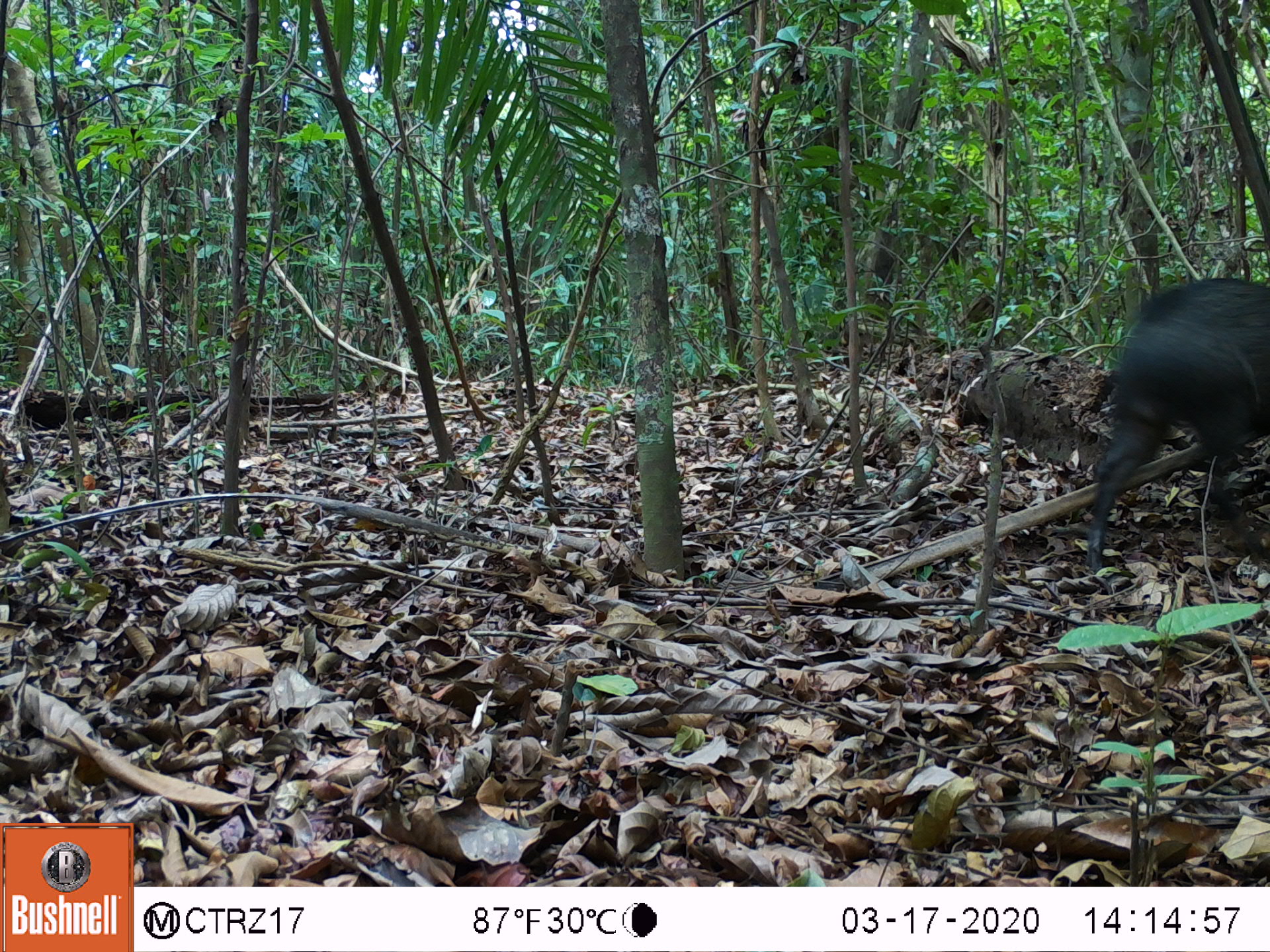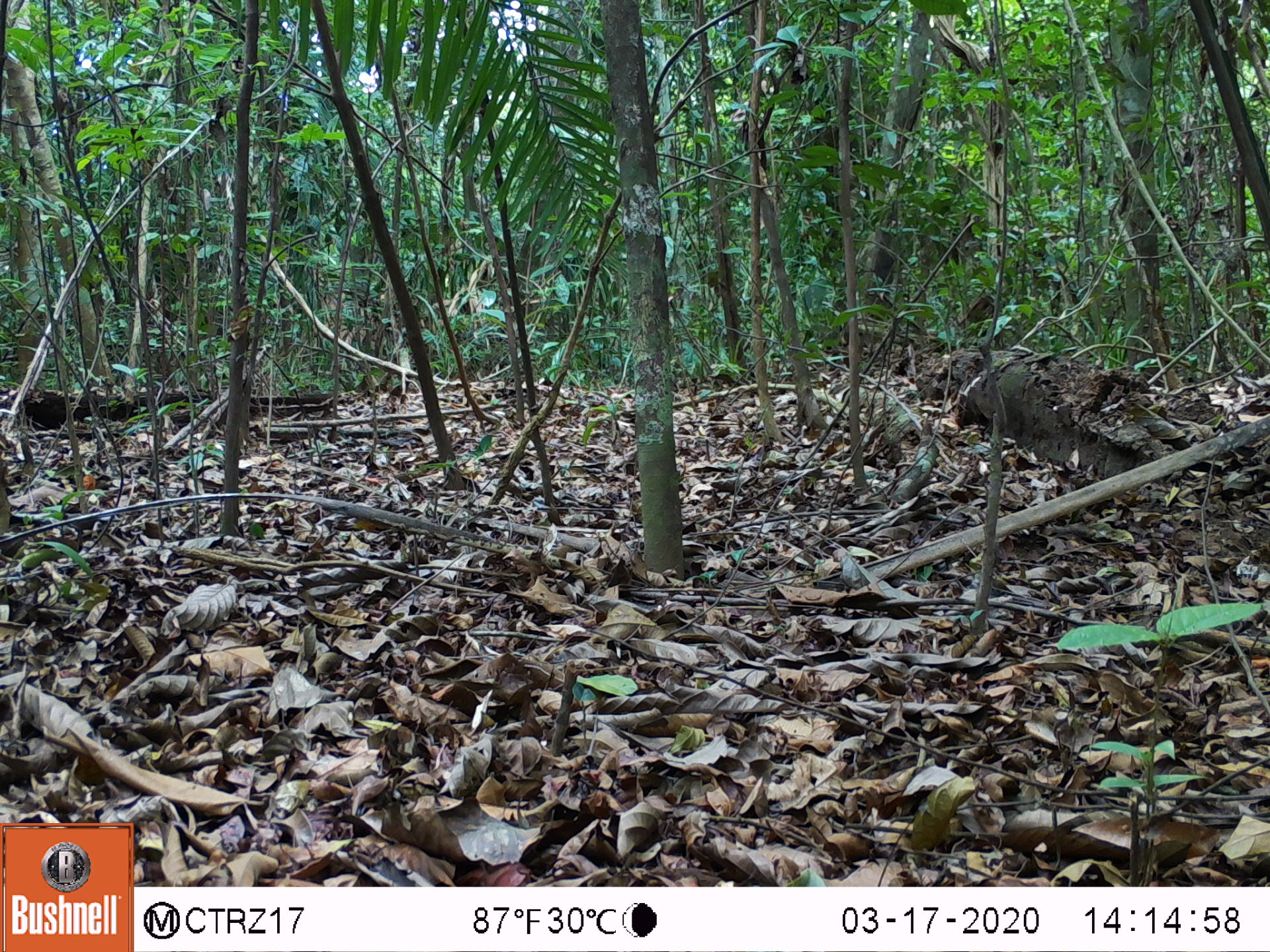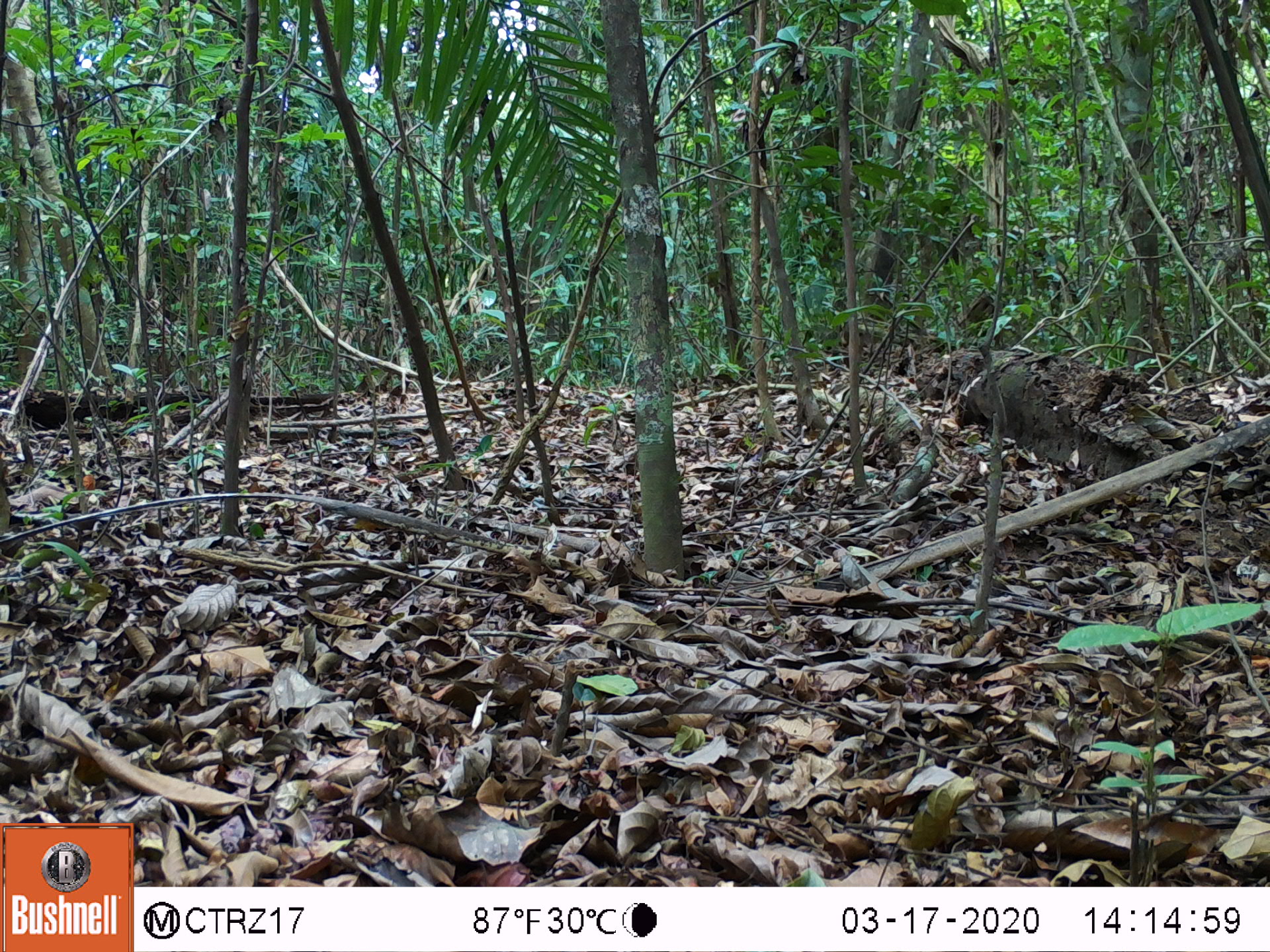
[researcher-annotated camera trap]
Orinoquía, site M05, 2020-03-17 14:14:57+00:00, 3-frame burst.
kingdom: Animalia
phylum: Chordata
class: Aves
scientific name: Aves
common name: bird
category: unknown bird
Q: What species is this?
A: Unknown bird (bird) (Aves).